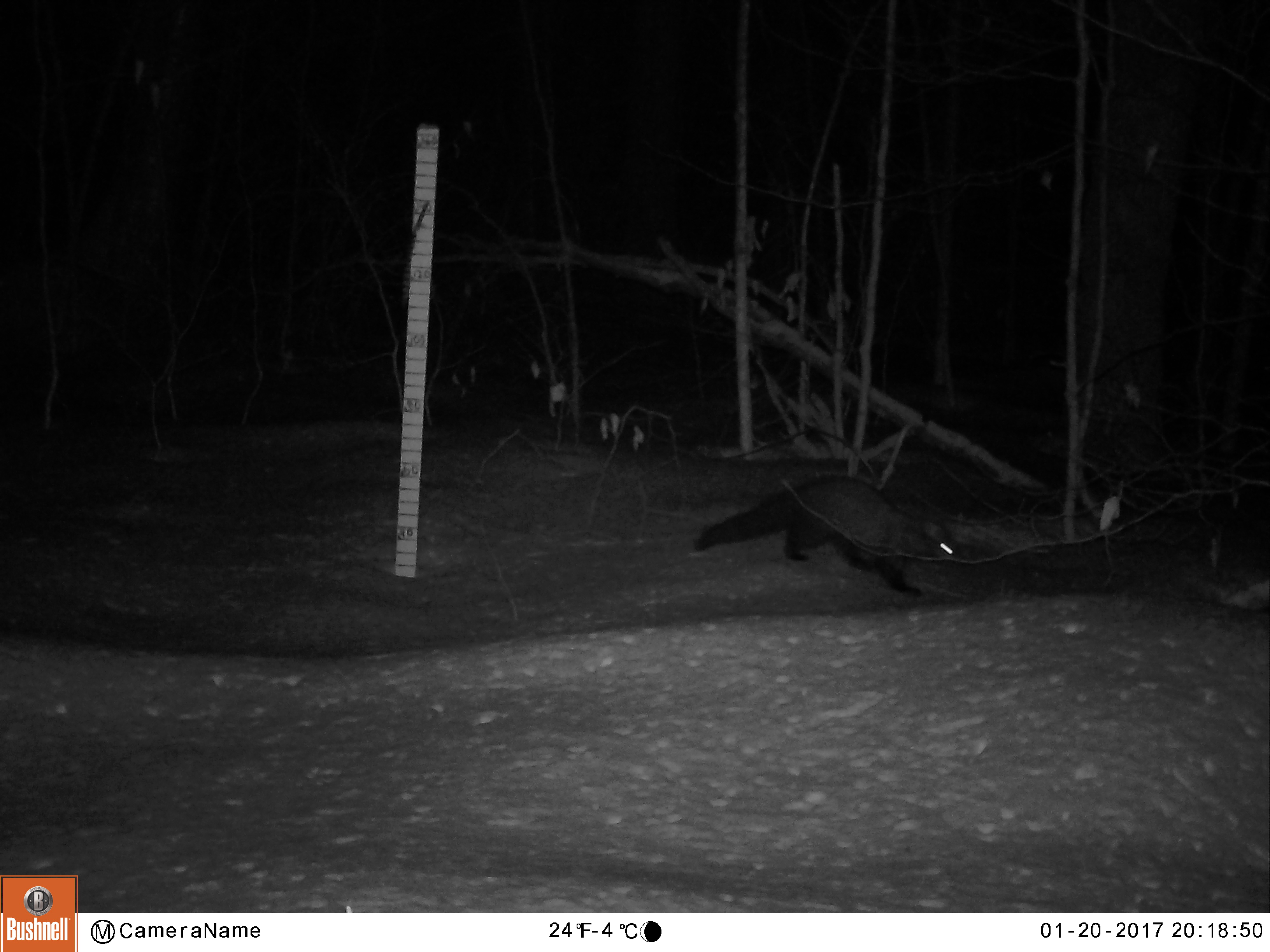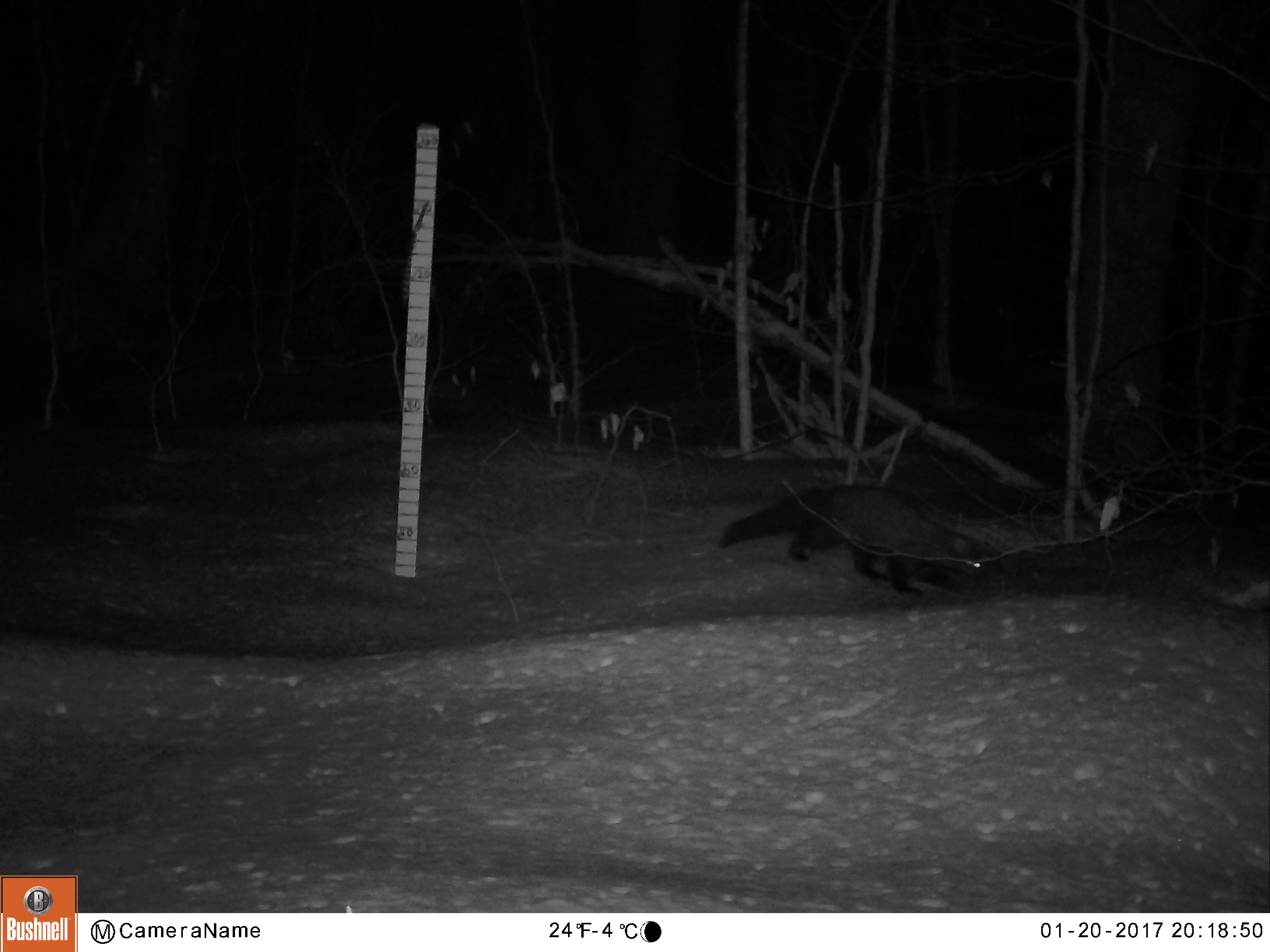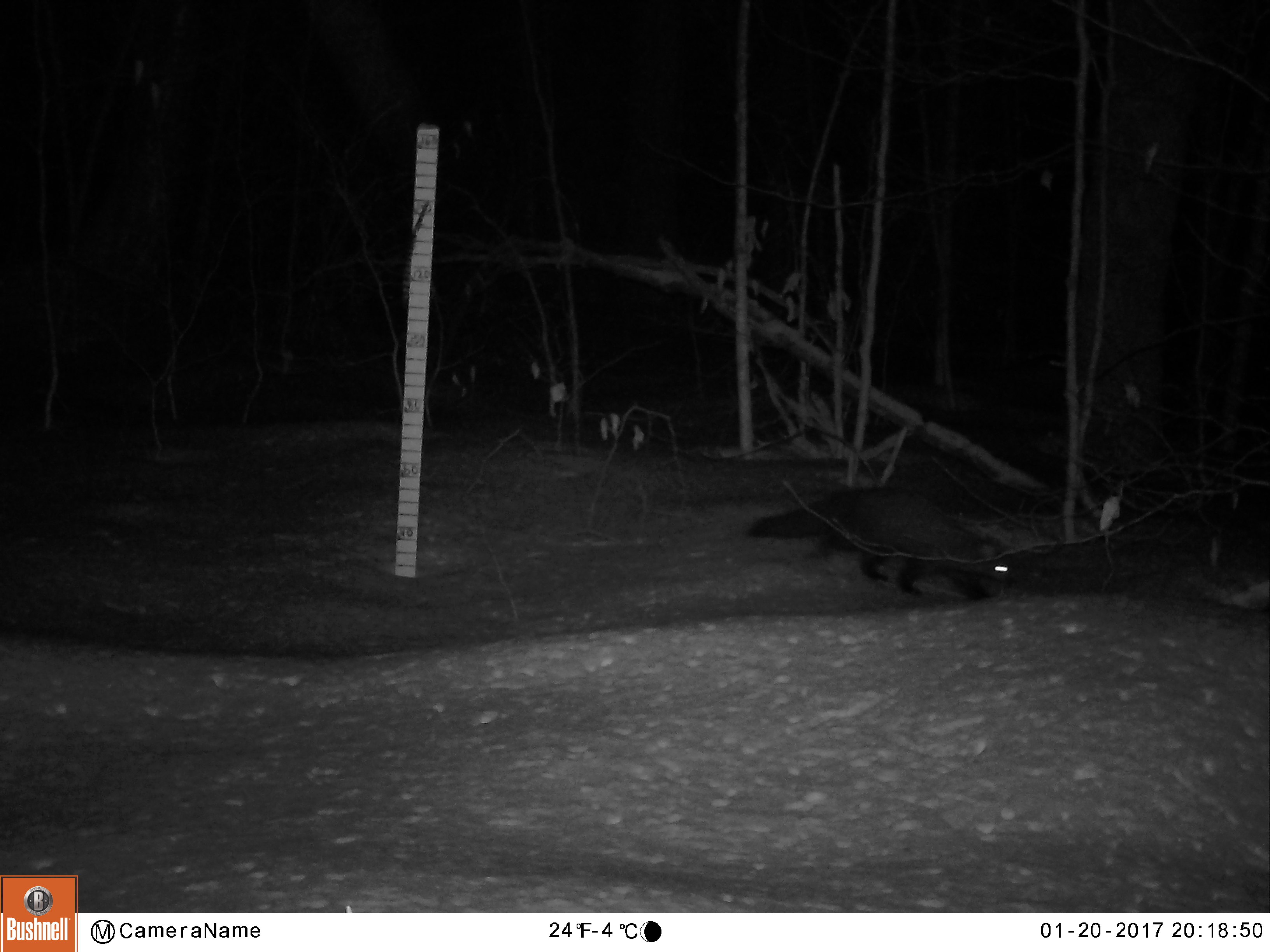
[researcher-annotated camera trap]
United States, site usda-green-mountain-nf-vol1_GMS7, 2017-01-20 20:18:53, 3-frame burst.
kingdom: Animalia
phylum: Chordata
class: Mammalia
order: Carnivora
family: Mustelidae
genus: Pekania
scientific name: Pekania pennanti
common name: fisher